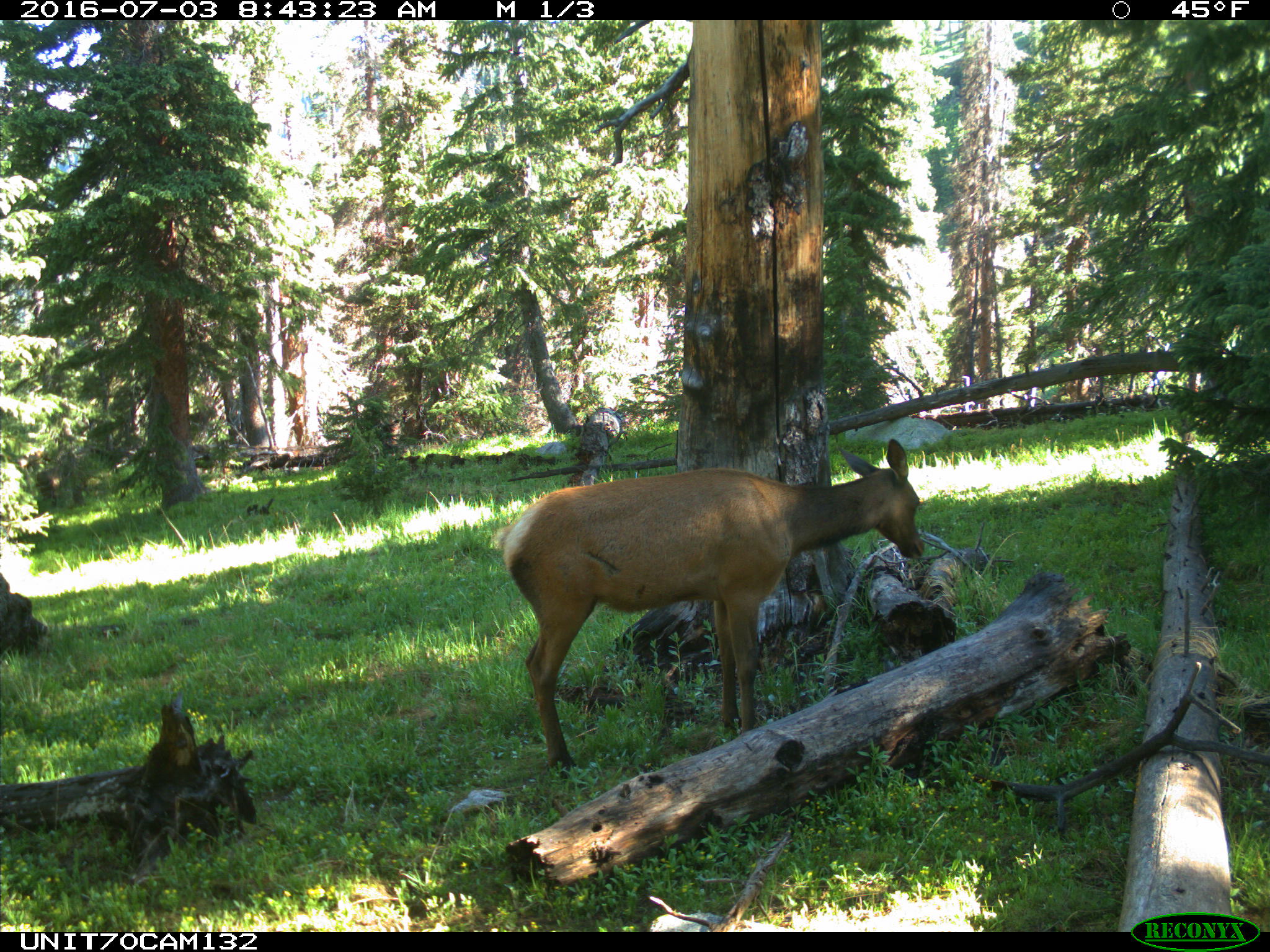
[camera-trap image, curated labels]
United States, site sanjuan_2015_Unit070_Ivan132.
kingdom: Animalia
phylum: Chordata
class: Mammalia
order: Artiodactyla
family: Cervidae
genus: Cervus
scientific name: Cervus elaphus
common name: red deer